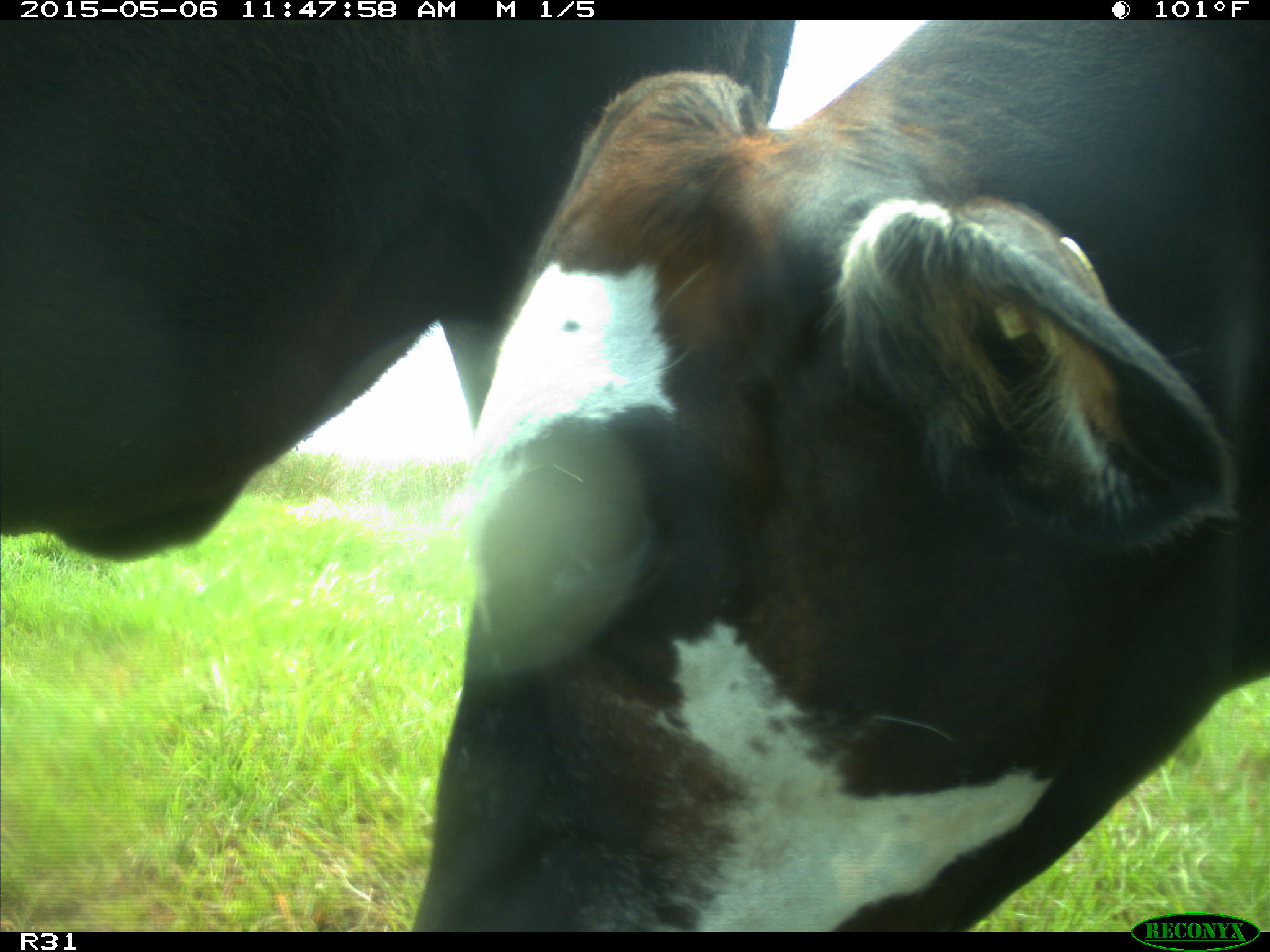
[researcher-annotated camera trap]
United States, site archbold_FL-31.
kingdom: Animalia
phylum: Chordata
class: Mammalia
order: Artiodactyla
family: Bovidae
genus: Bos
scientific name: Bos taurus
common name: domestic cow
Bos taurus (domestic cow).